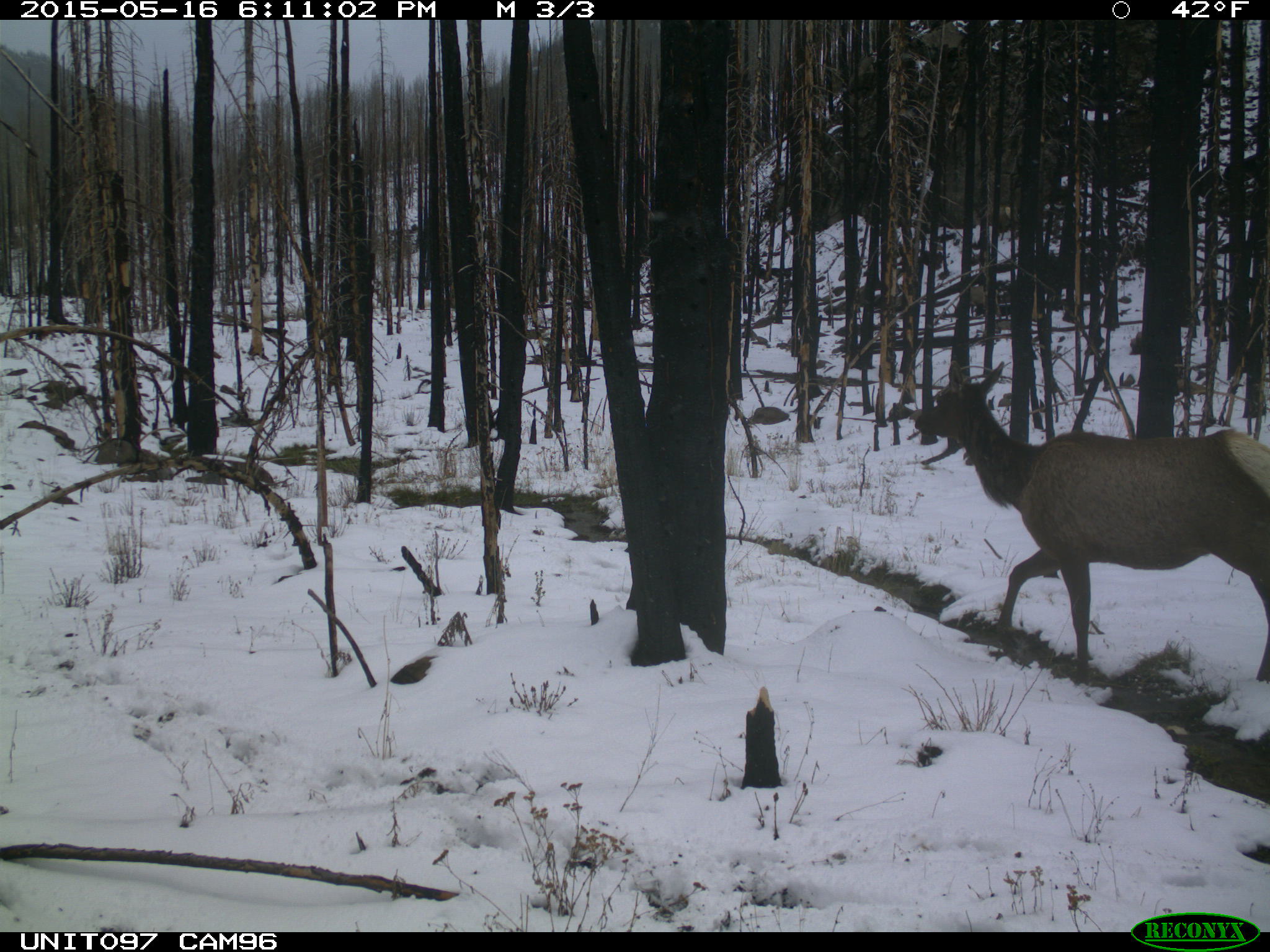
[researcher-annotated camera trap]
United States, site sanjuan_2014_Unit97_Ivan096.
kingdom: Animalia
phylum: Chordata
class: Mammalia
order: Artiodactyla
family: Cervidae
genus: Cervus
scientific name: Cervus elaphus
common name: red deer